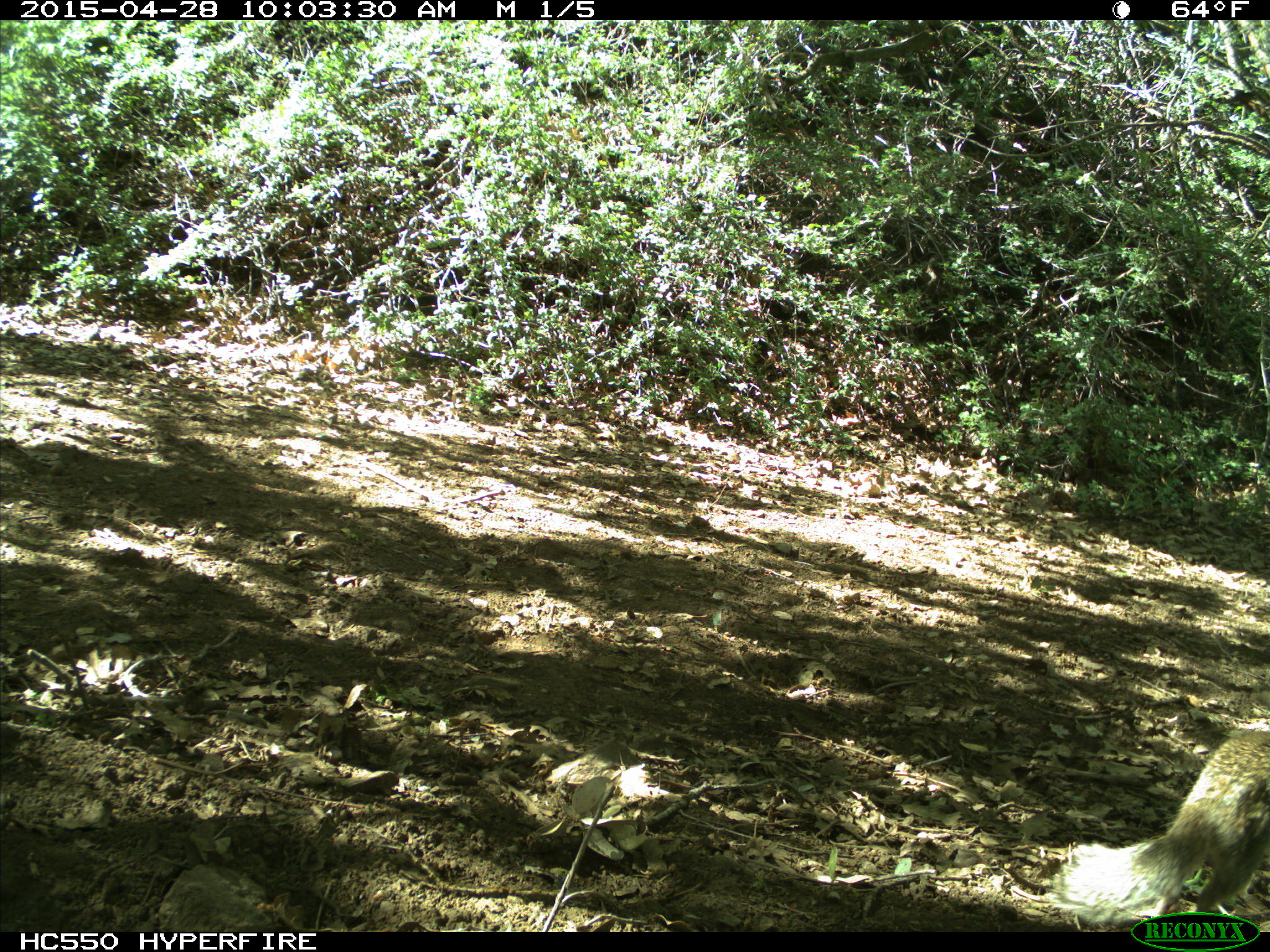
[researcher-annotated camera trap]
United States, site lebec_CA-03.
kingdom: Animalia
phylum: Chordata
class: Mammalia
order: Rodentia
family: Sciuridae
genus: Otospermophilus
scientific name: Otospermophilus beecheyi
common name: california ground squirrel